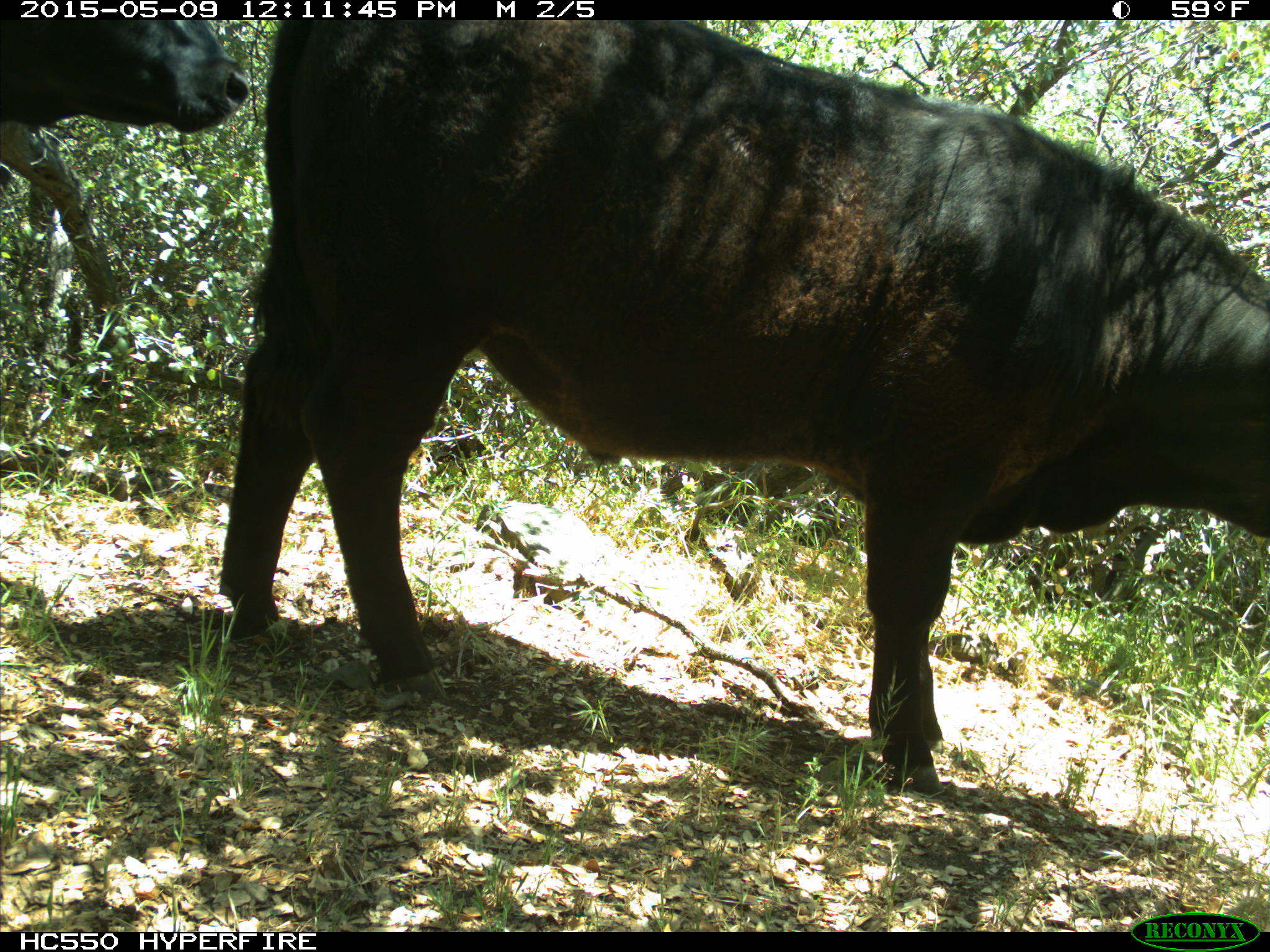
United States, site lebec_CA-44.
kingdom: Animalia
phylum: Chordata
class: Mammalia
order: Artiodactyla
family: Bovidae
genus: Bos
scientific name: Bos taurus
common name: domestic cow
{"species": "Bos taurus (domestic cow)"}